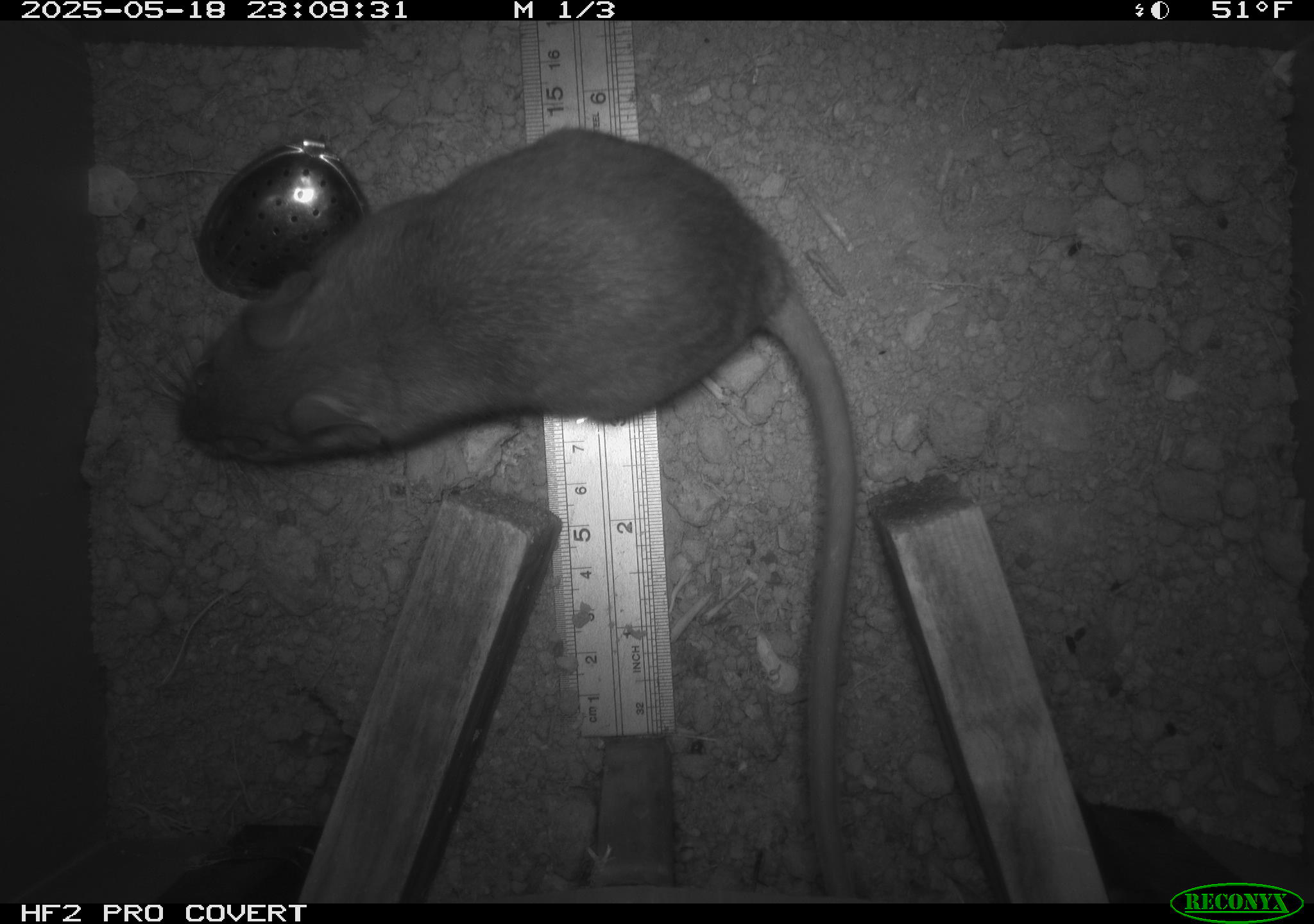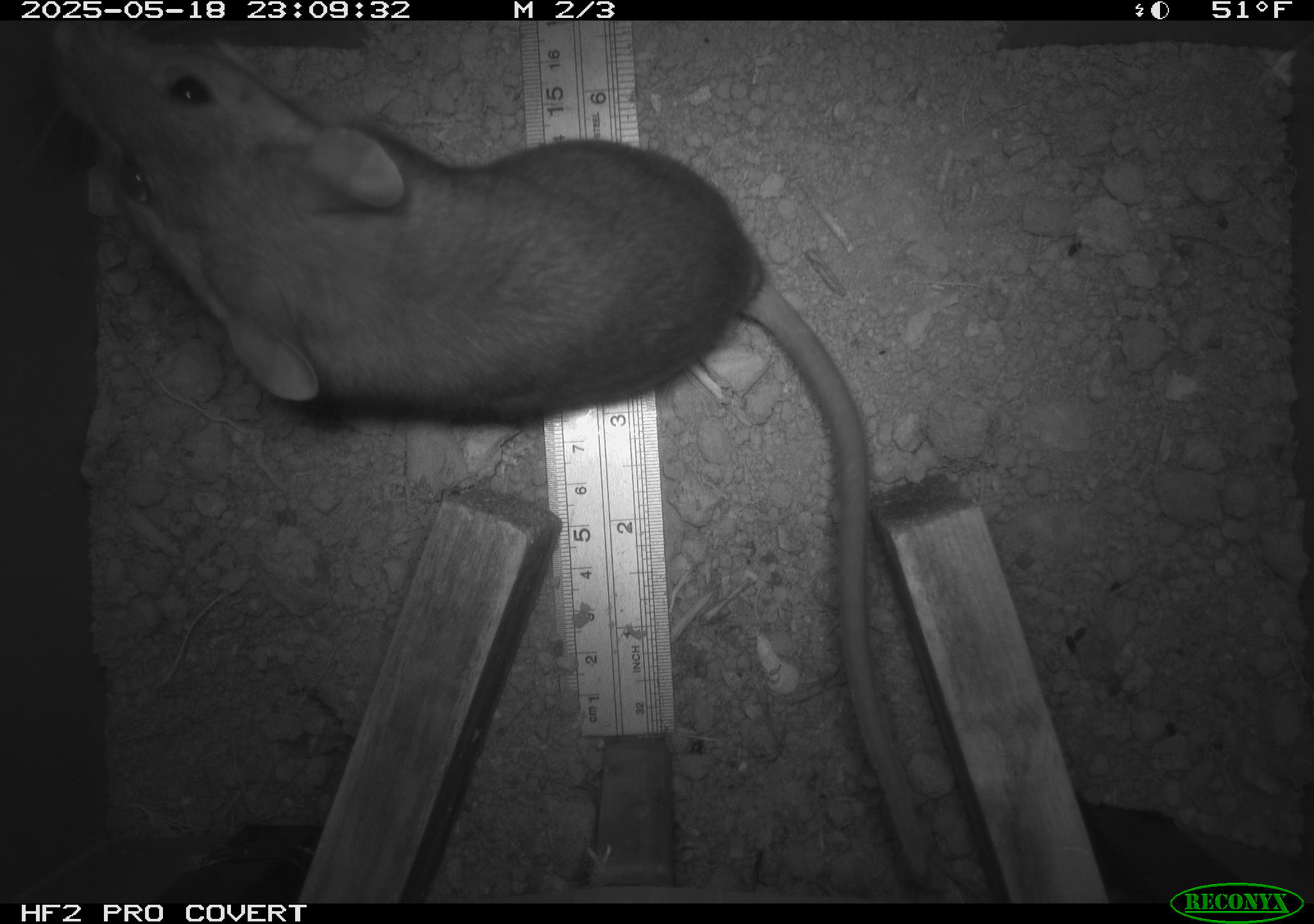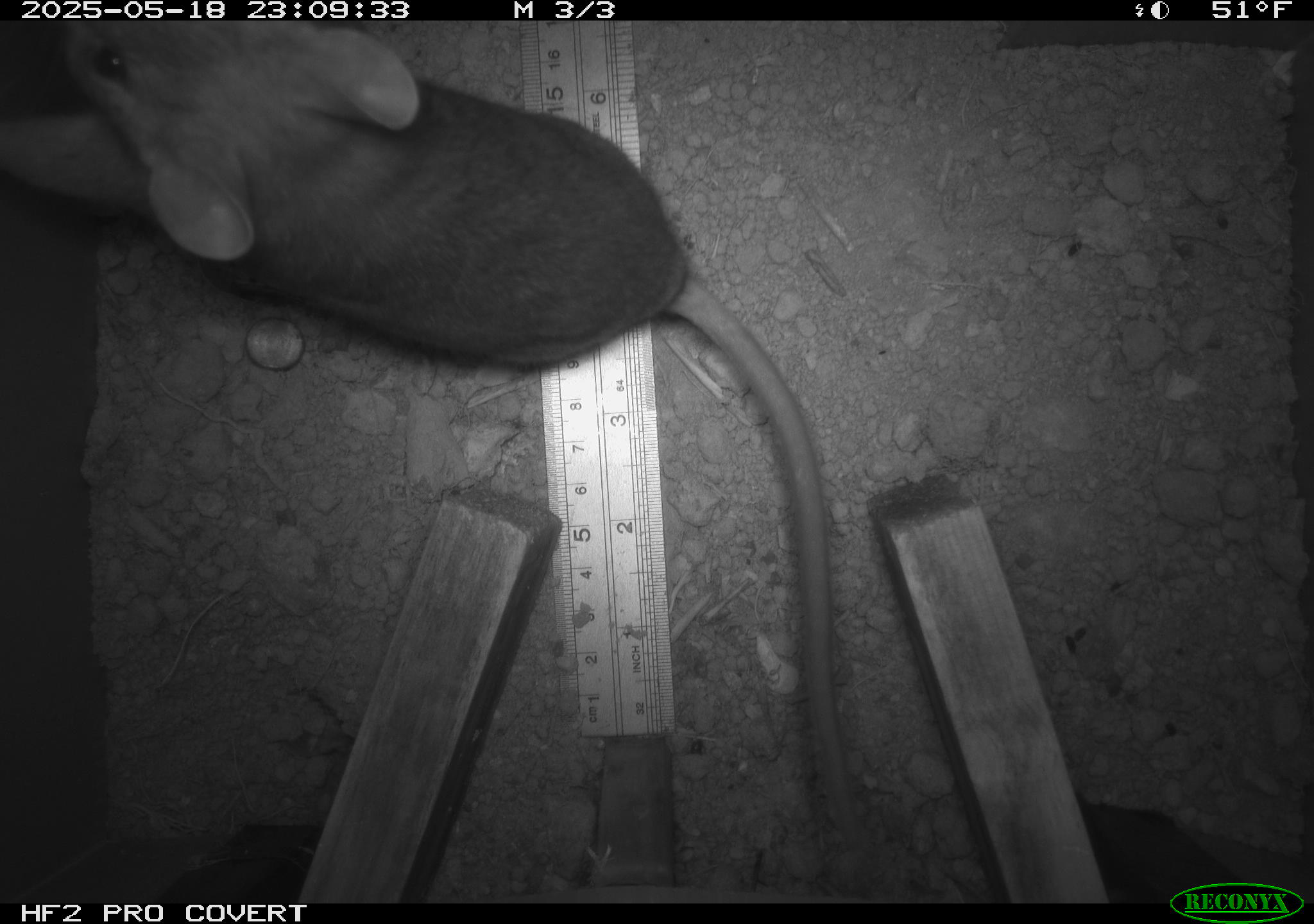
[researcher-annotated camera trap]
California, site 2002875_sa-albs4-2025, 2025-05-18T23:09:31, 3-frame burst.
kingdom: Animalia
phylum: Chordata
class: Mammalia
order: Rodentia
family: Cricetidae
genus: Neotoma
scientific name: Neotoma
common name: pack rat or woodrat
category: neotoma species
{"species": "neotoma species (pack rat or woodrat) (Neotoma)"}